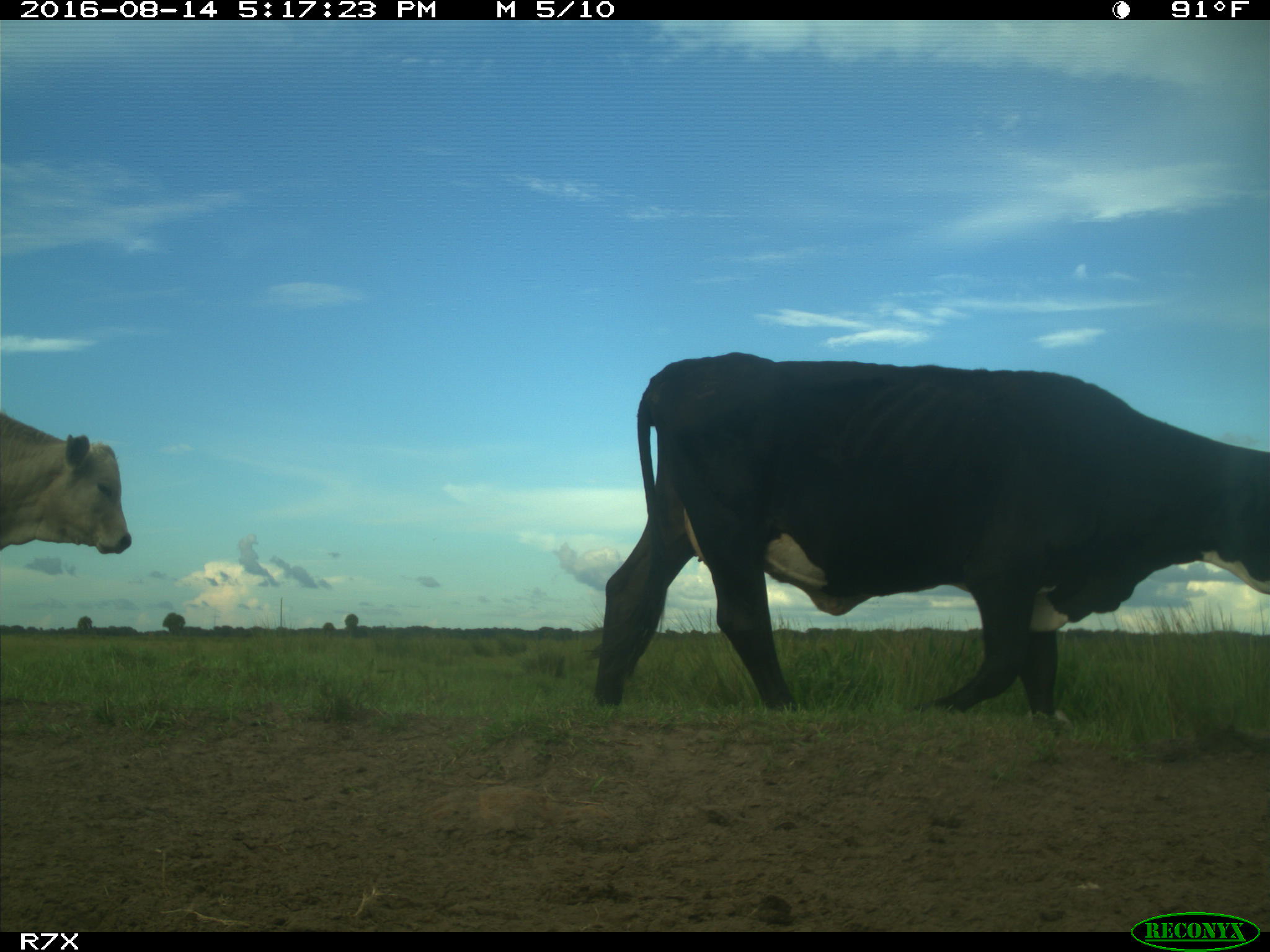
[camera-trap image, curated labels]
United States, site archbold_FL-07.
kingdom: Animalia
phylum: Chordata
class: Mammalia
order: Artiodactyla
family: Bovidae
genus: Bos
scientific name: Bos taurus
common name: domestic cow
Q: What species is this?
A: Bos taurus (domestic cow).